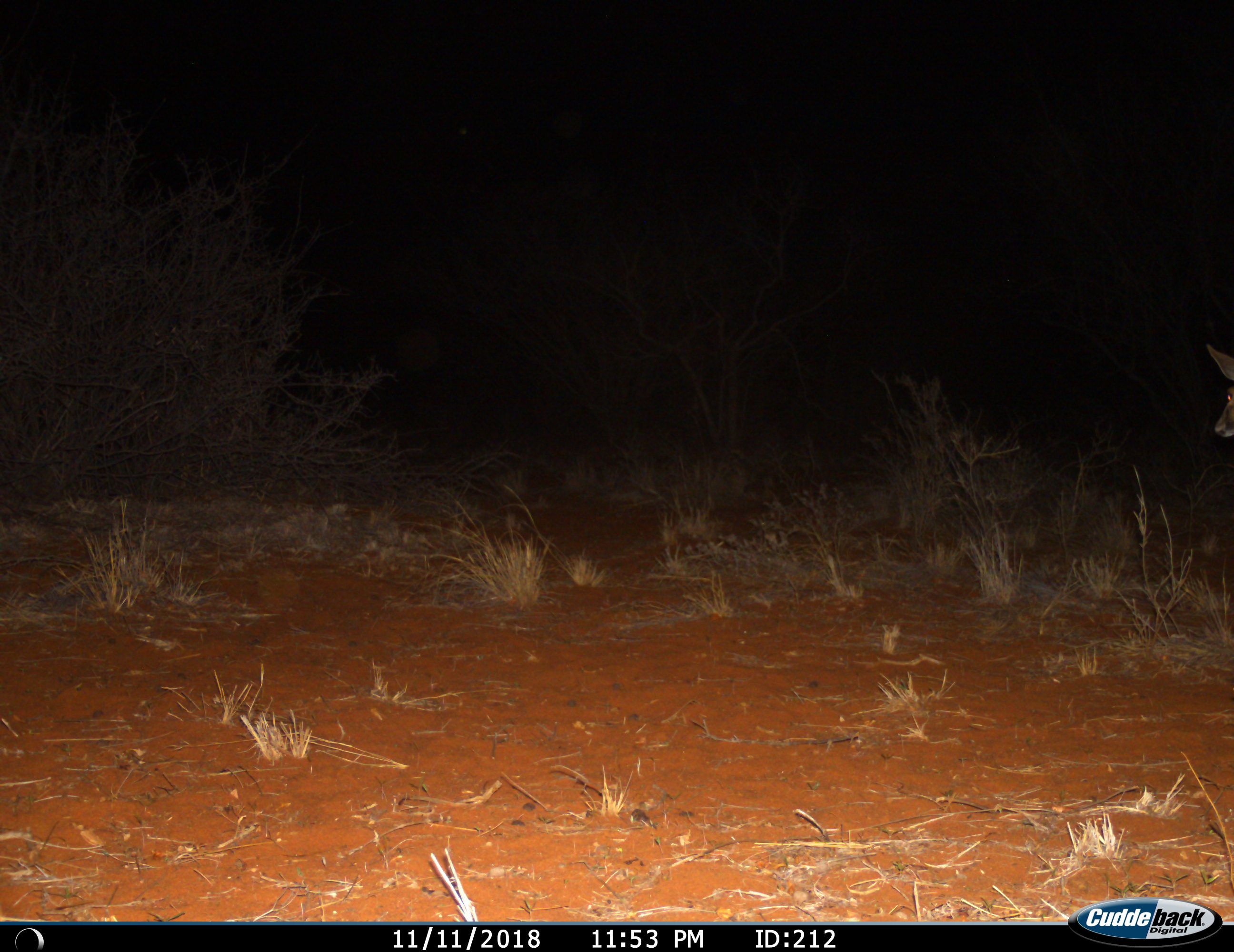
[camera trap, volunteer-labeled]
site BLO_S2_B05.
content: unidentified animal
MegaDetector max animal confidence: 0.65